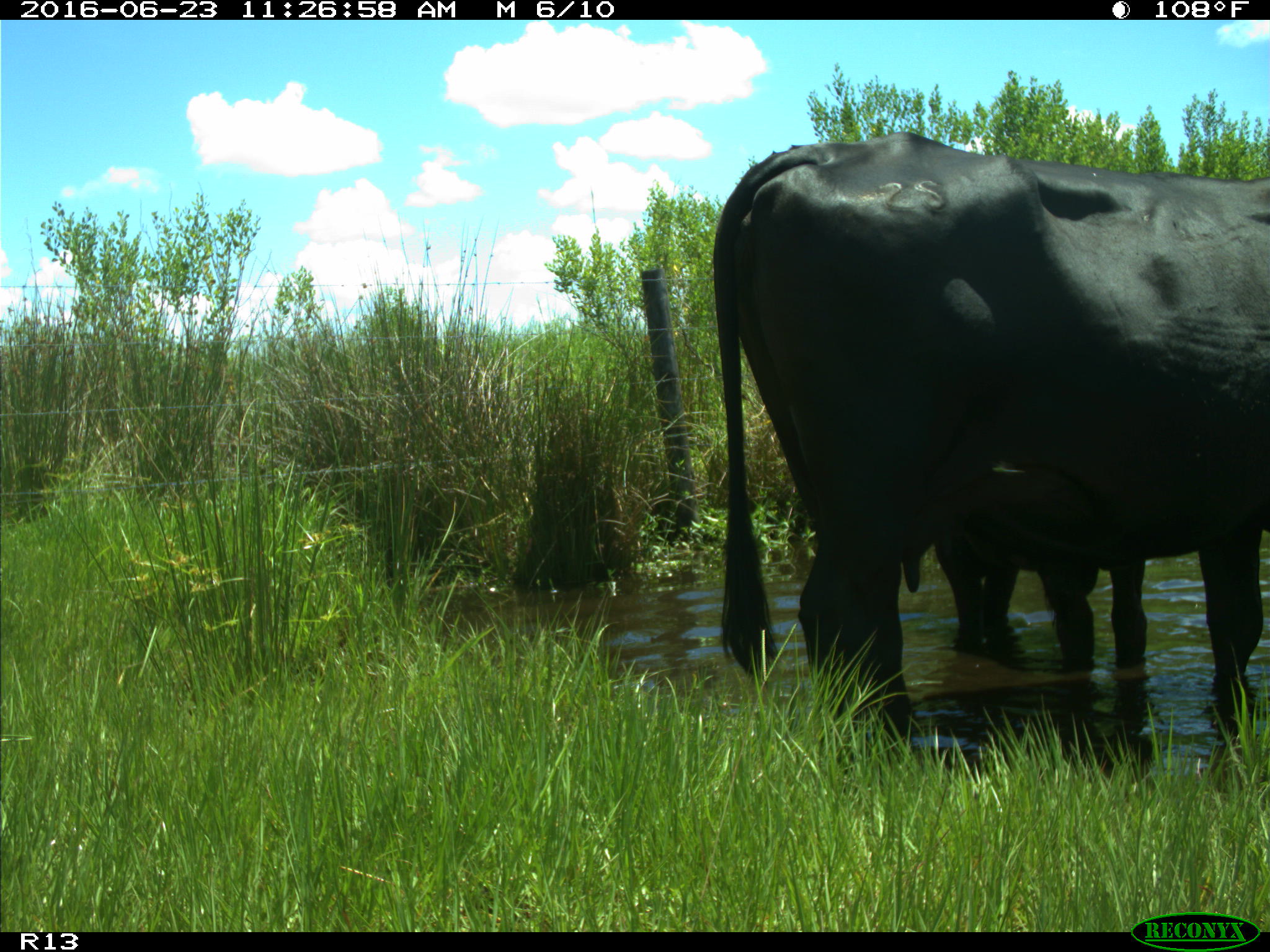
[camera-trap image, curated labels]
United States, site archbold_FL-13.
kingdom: Animalia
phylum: Chordata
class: Mammalia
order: Artiodactyla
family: Bovidae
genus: Bos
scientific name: Bos taurus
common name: domestic cow